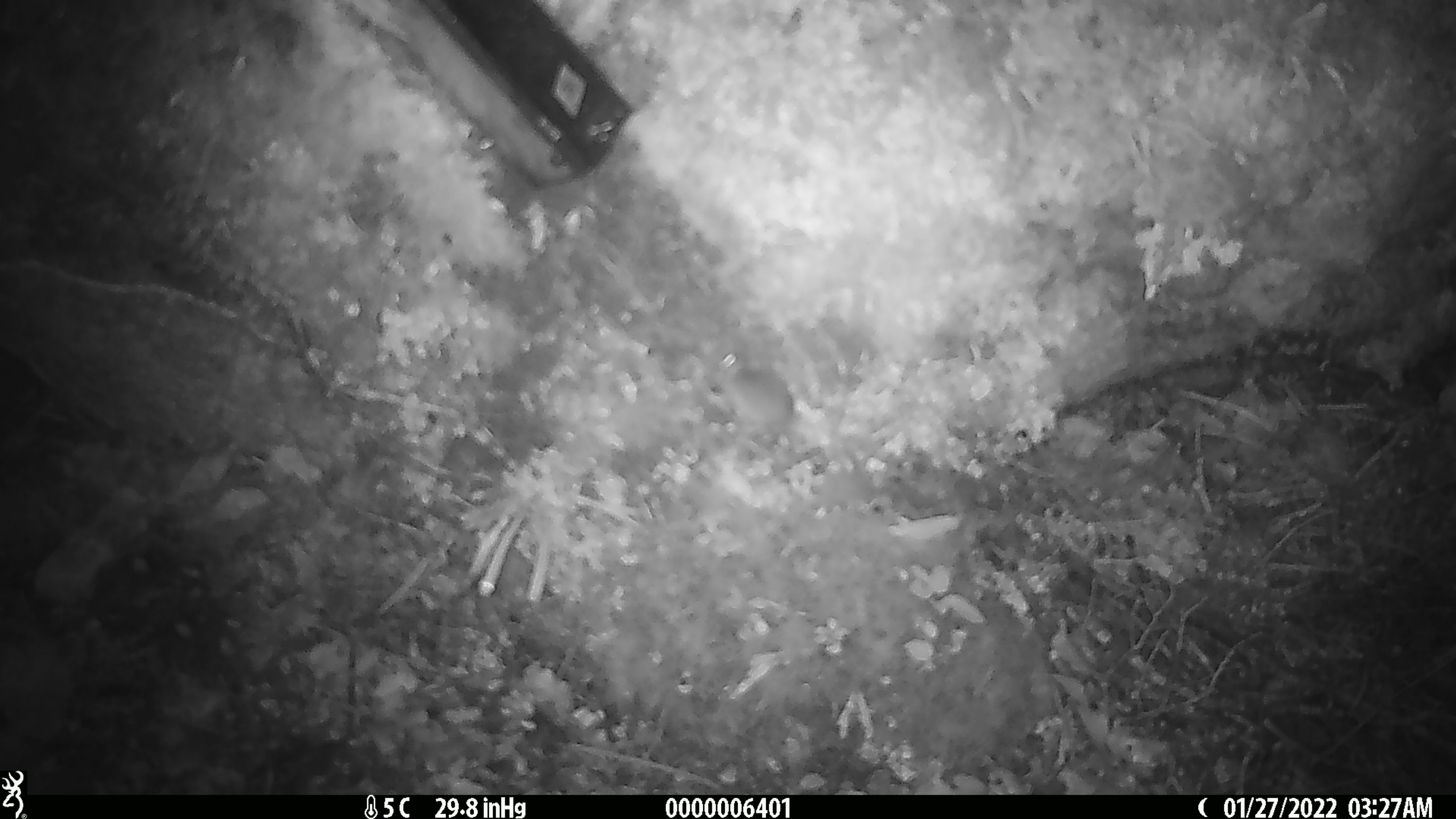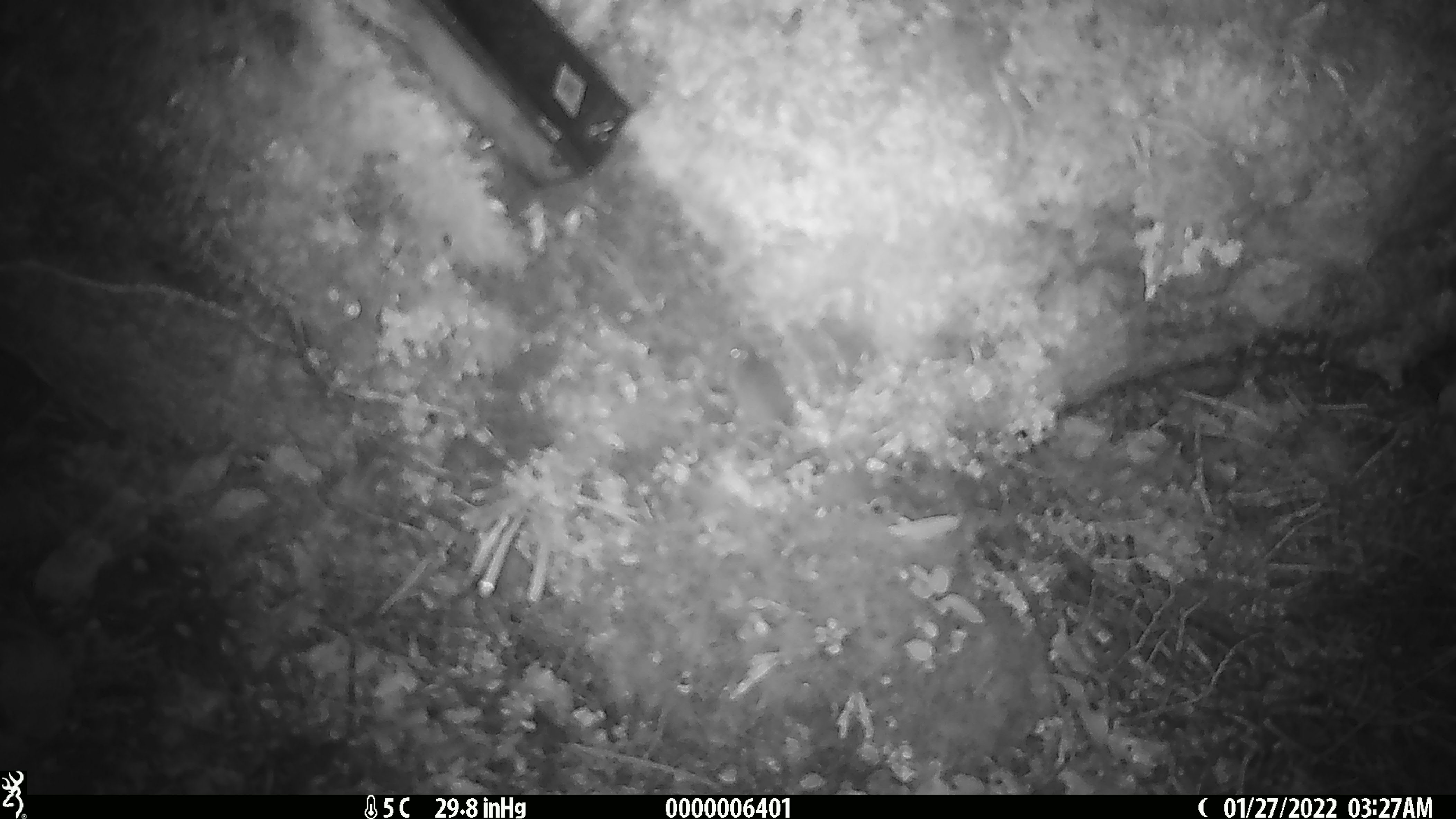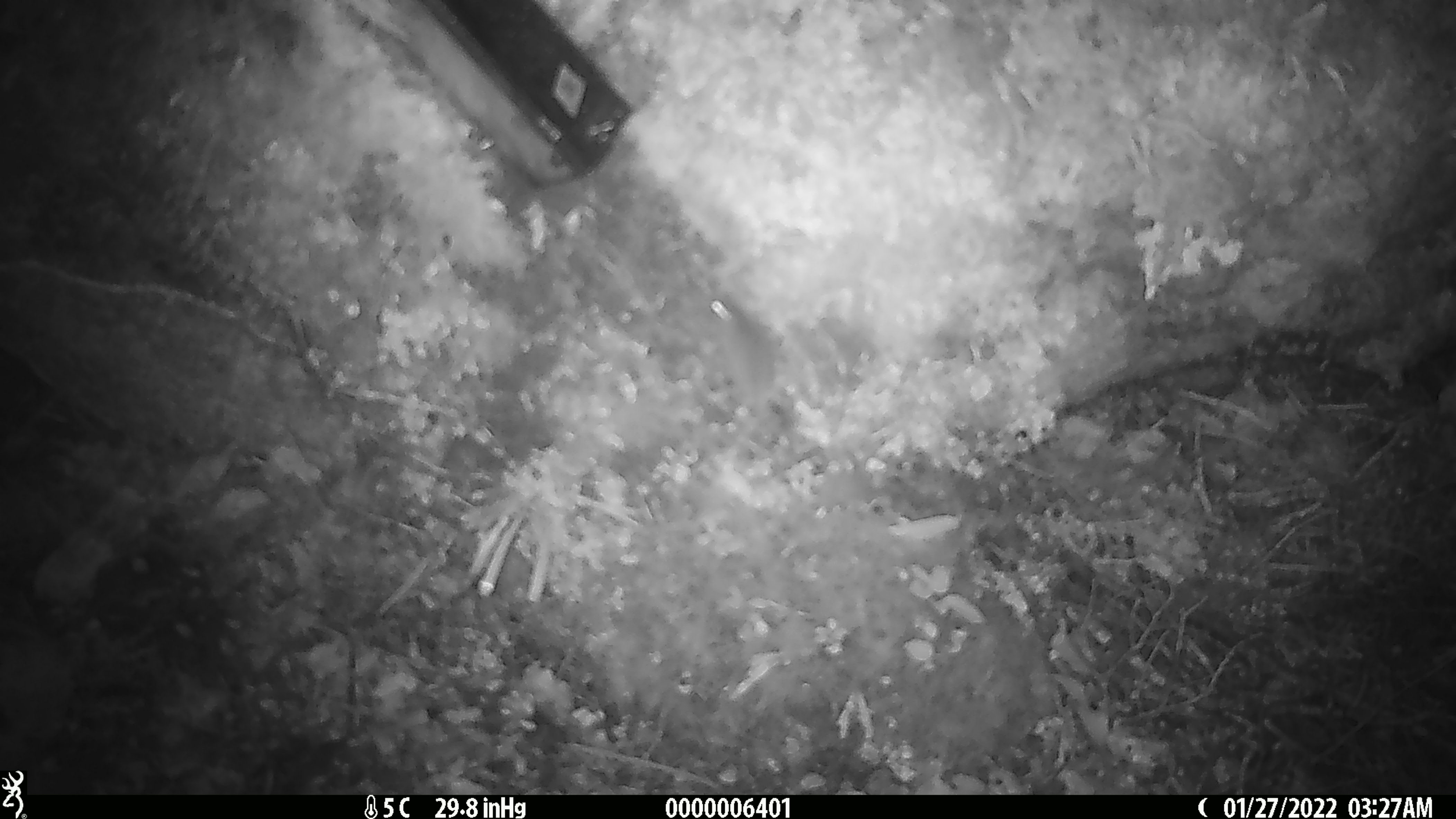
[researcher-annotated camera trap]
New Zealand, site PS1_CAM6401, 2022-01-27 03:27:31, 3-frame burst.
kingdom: Animalia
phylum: Chordata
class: Mammalia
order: Rodentia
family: Muridae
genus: Mus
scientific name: Mus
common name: mouse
Mouse (Mus).